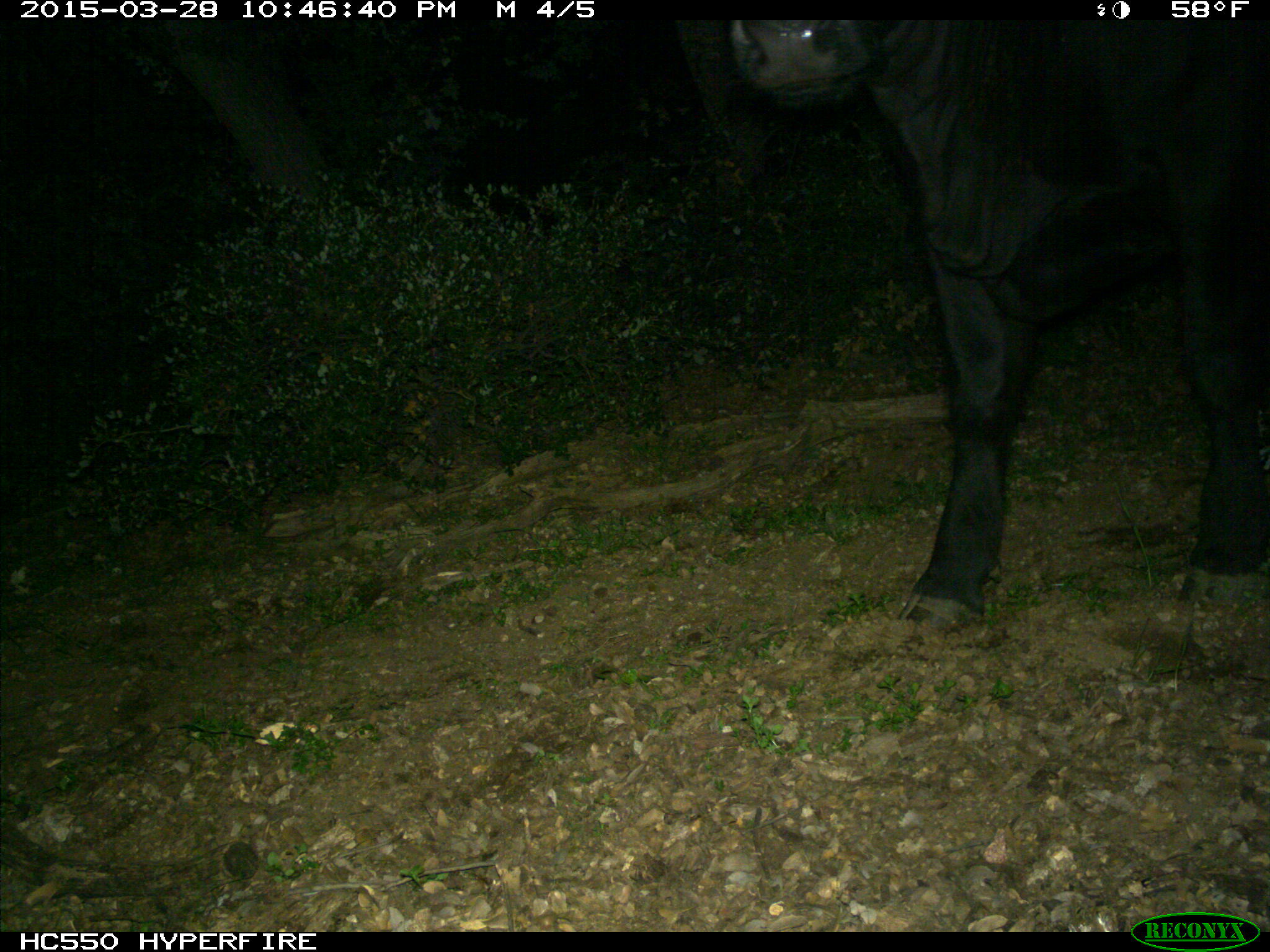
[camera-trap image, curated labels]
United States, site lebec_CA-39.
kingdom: Animalia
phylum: Chordata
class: Mammalia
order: Artiodactyla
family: Bovidae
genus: Bos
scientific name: Bos taurus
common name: domestic cow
Bos taurus (domestic cow).